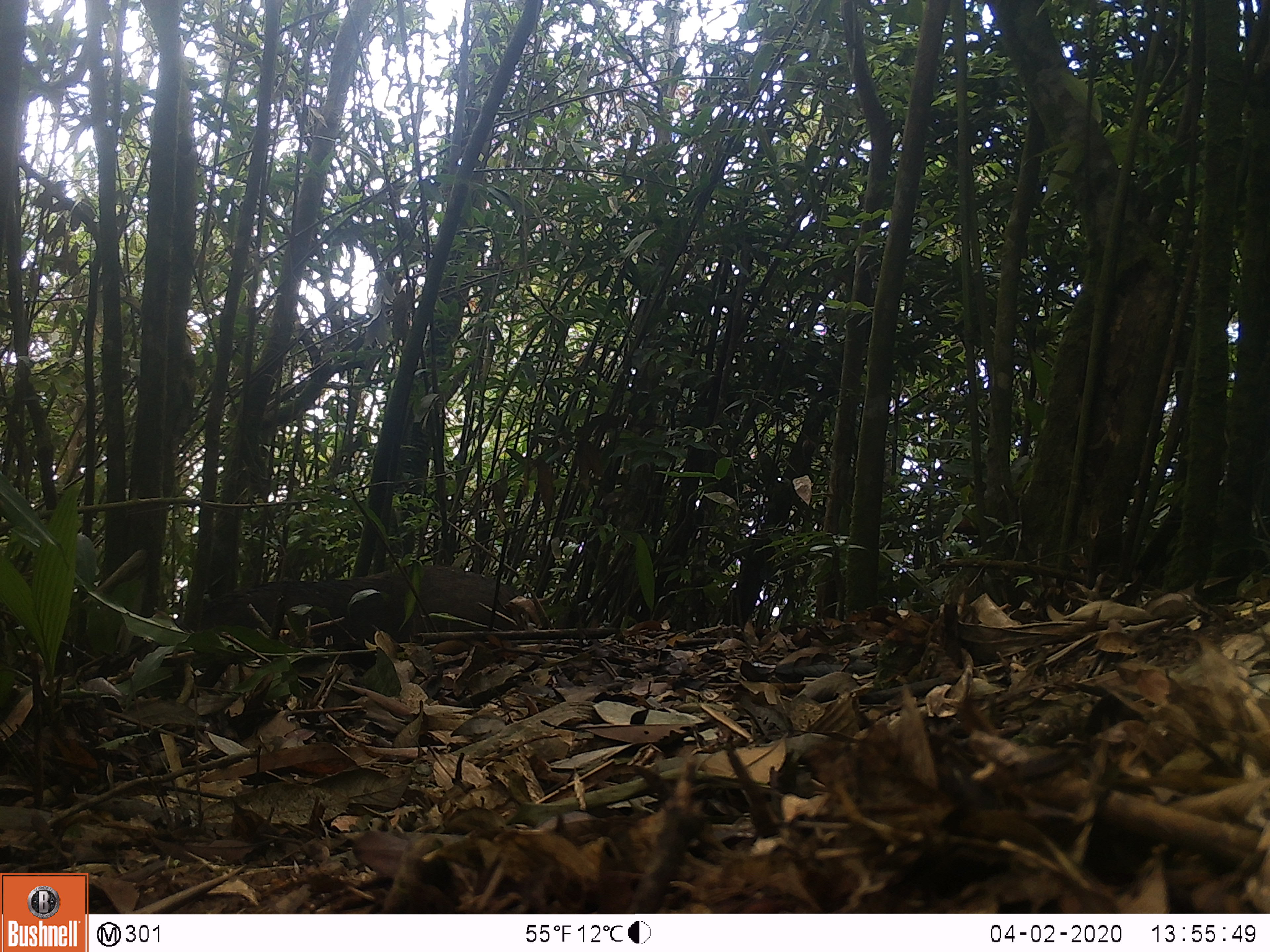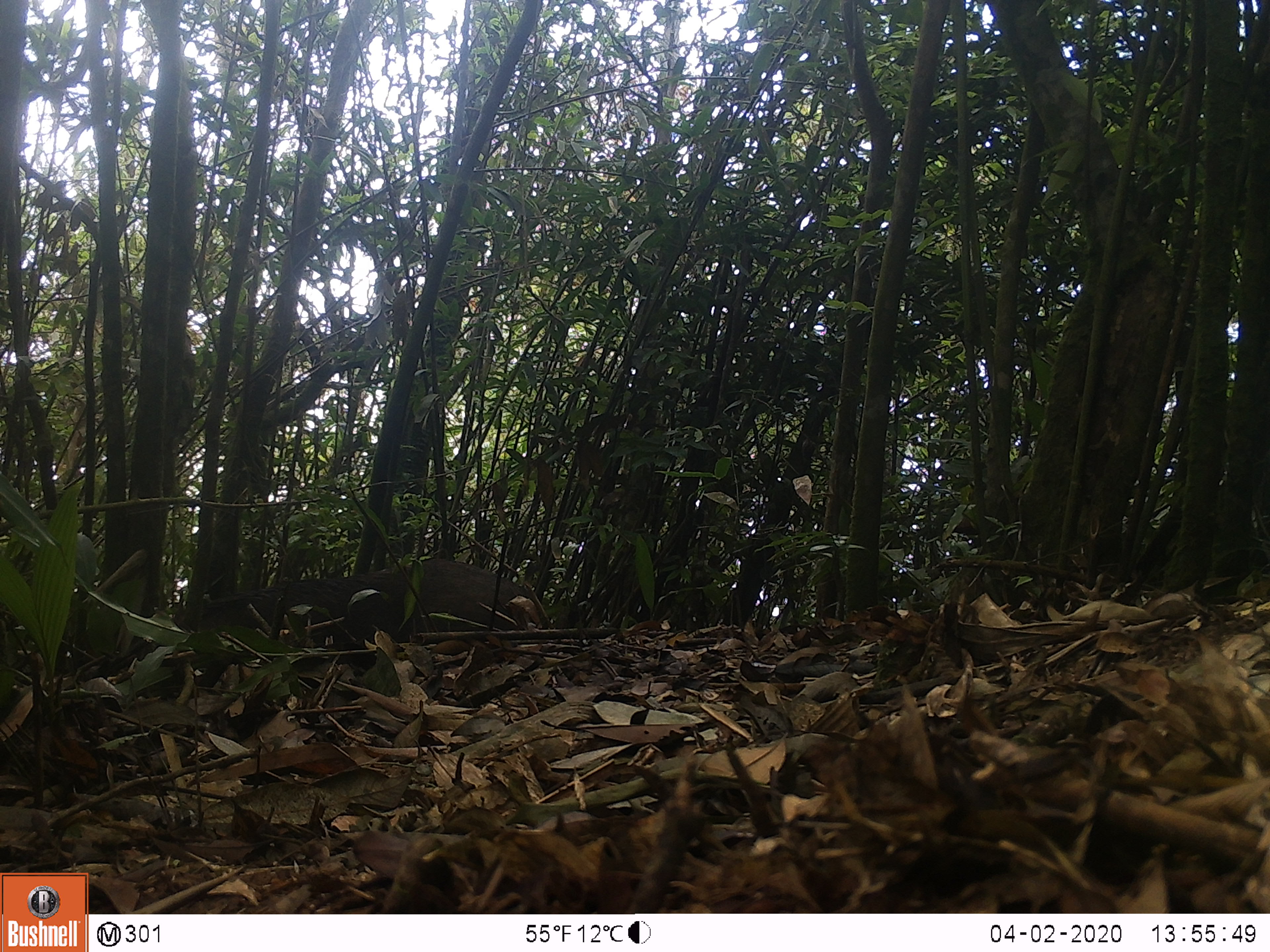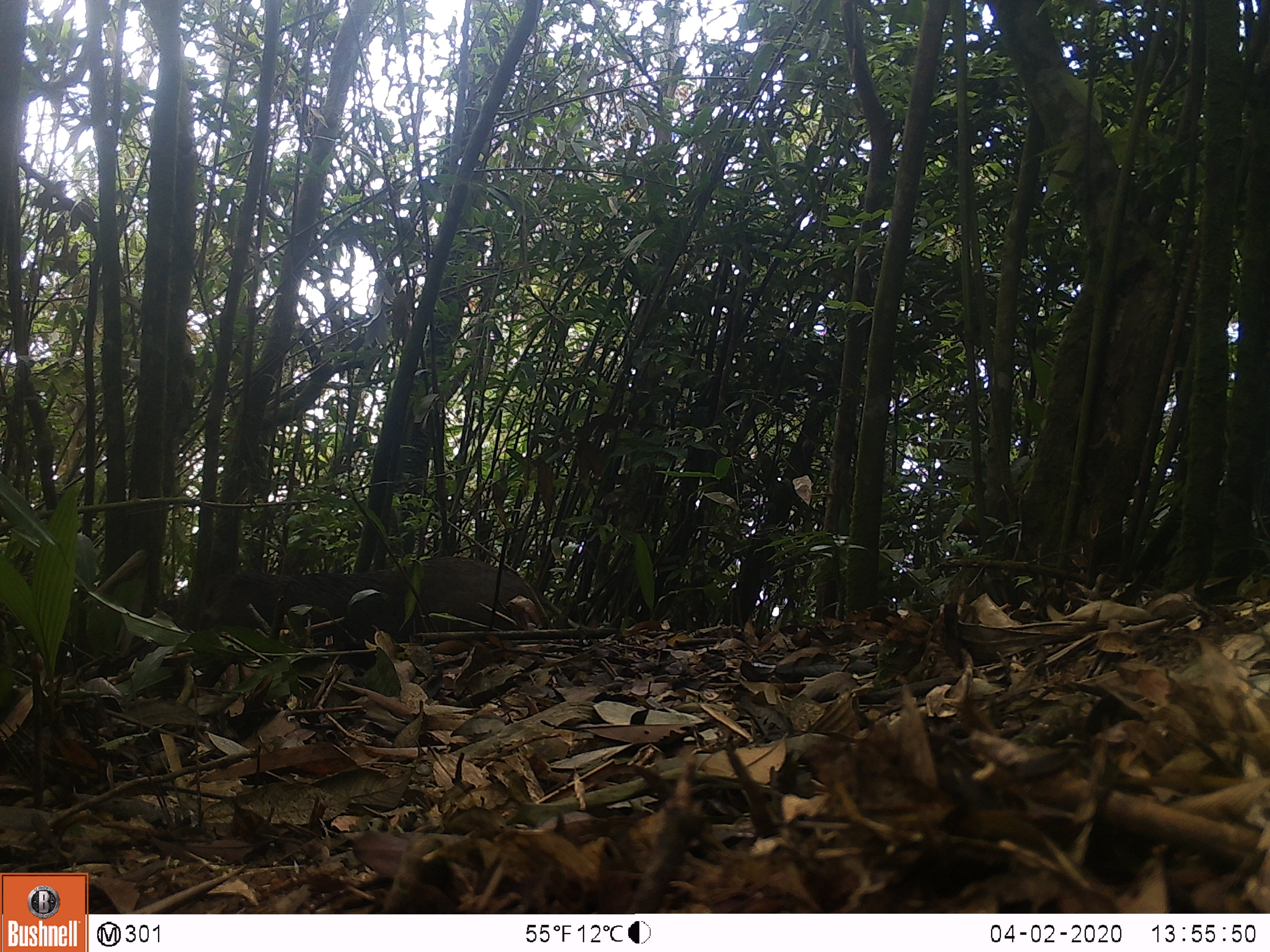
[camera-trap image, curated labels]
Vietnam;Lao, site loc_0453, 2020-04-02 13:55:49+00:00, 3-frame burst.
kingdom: Animalia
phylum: Chordata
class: Mammalia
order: Artiodactyla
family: Suidae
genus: Sus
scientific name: Sus scrofa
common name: eurasian wild pig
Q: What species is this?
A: Eurasian wild pig (Sus scrofa).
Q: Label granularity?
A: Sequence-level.